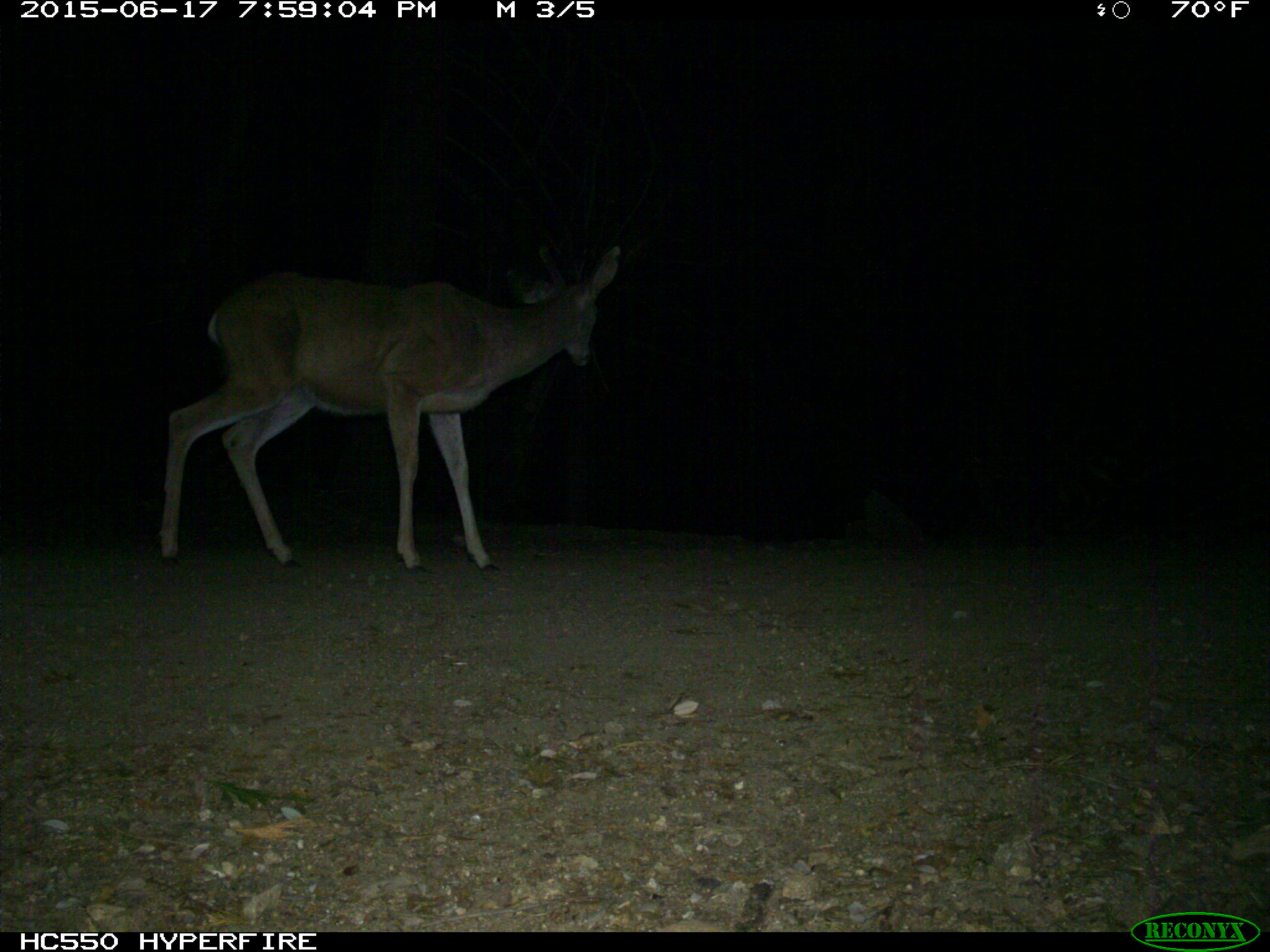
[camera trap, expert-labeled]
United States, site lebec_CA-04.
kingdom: Animalia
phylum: Chordata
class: Mammalia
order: Artiodactyla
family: Cervidae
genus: Odocoileus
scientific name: Odocoileus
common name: deer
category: unidentified deer